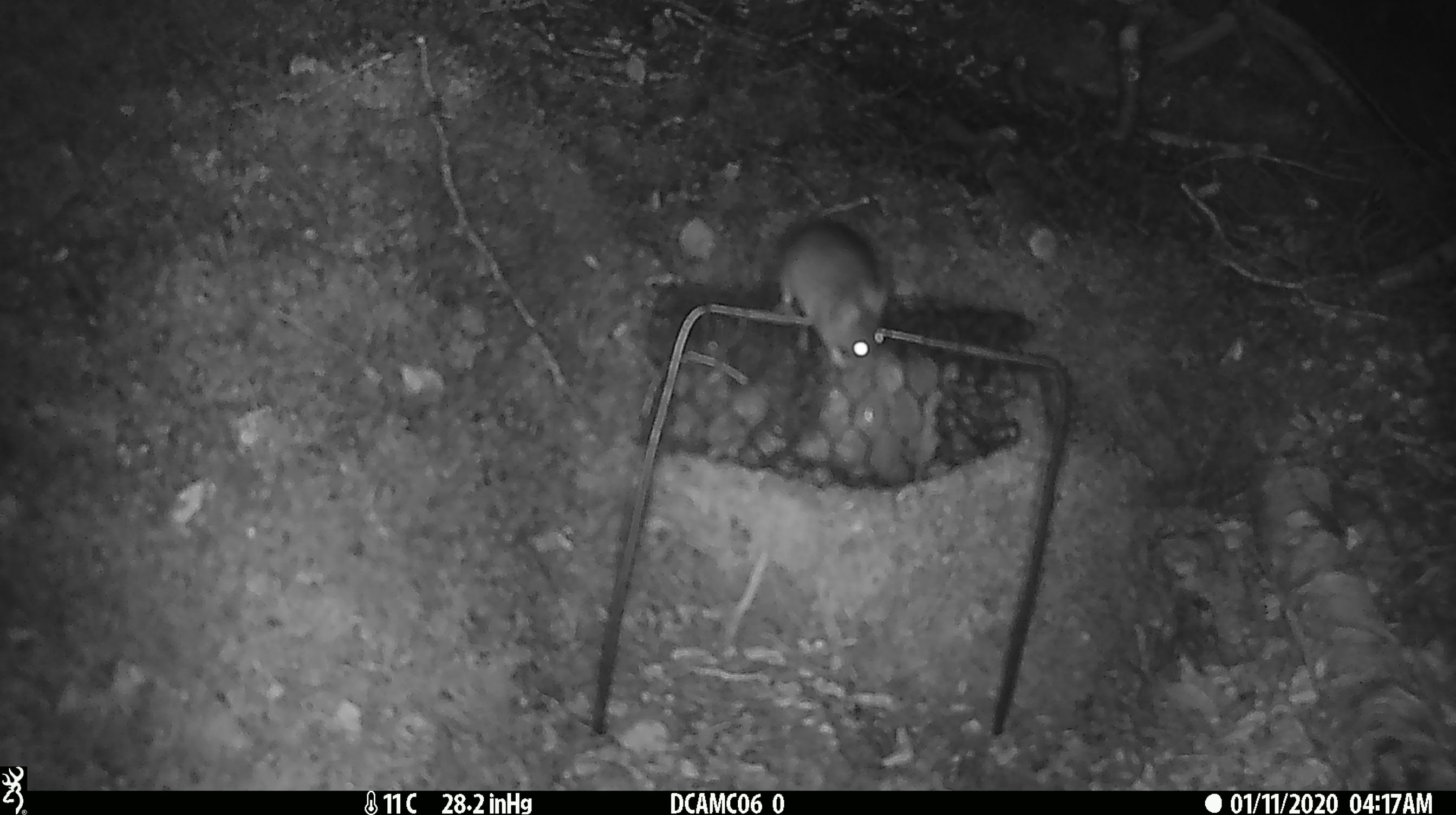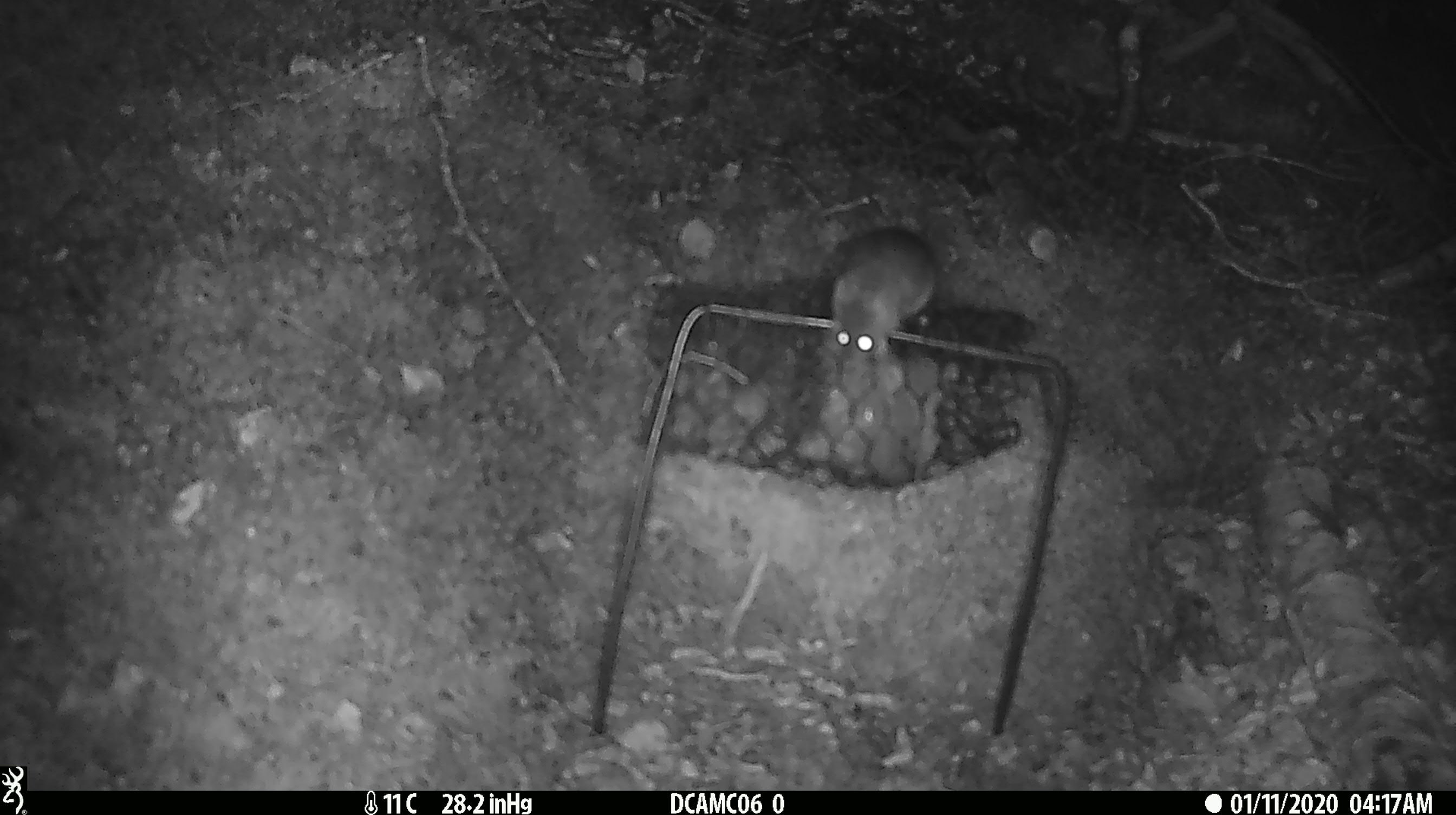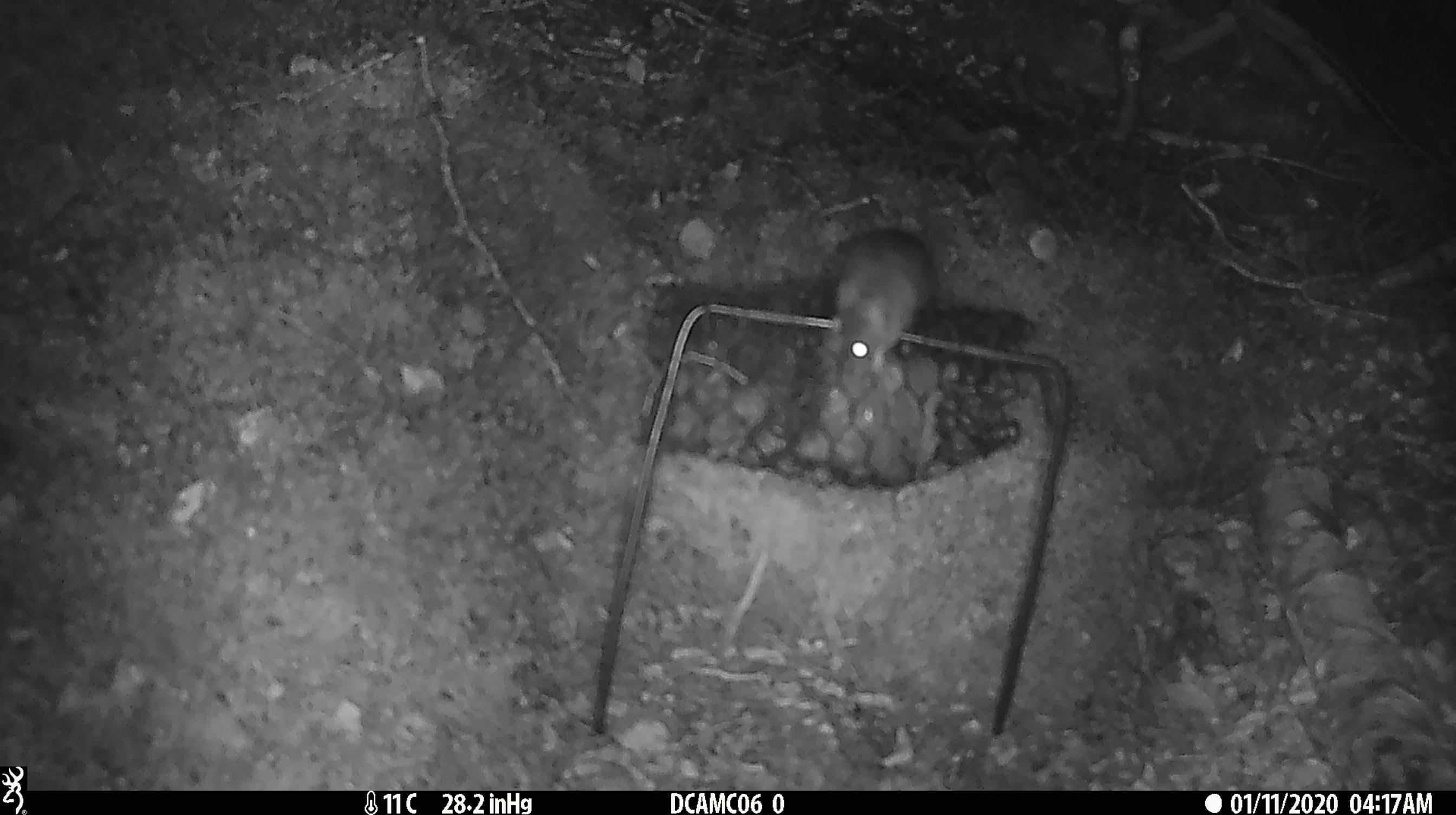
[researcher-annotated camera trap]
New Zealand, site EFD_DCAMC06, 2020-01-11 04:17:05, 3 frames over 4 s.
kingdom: Animalia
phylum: Chordata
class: Mammalia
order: Rodentia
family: Muridae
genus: Mus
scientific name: Mus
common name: mouse